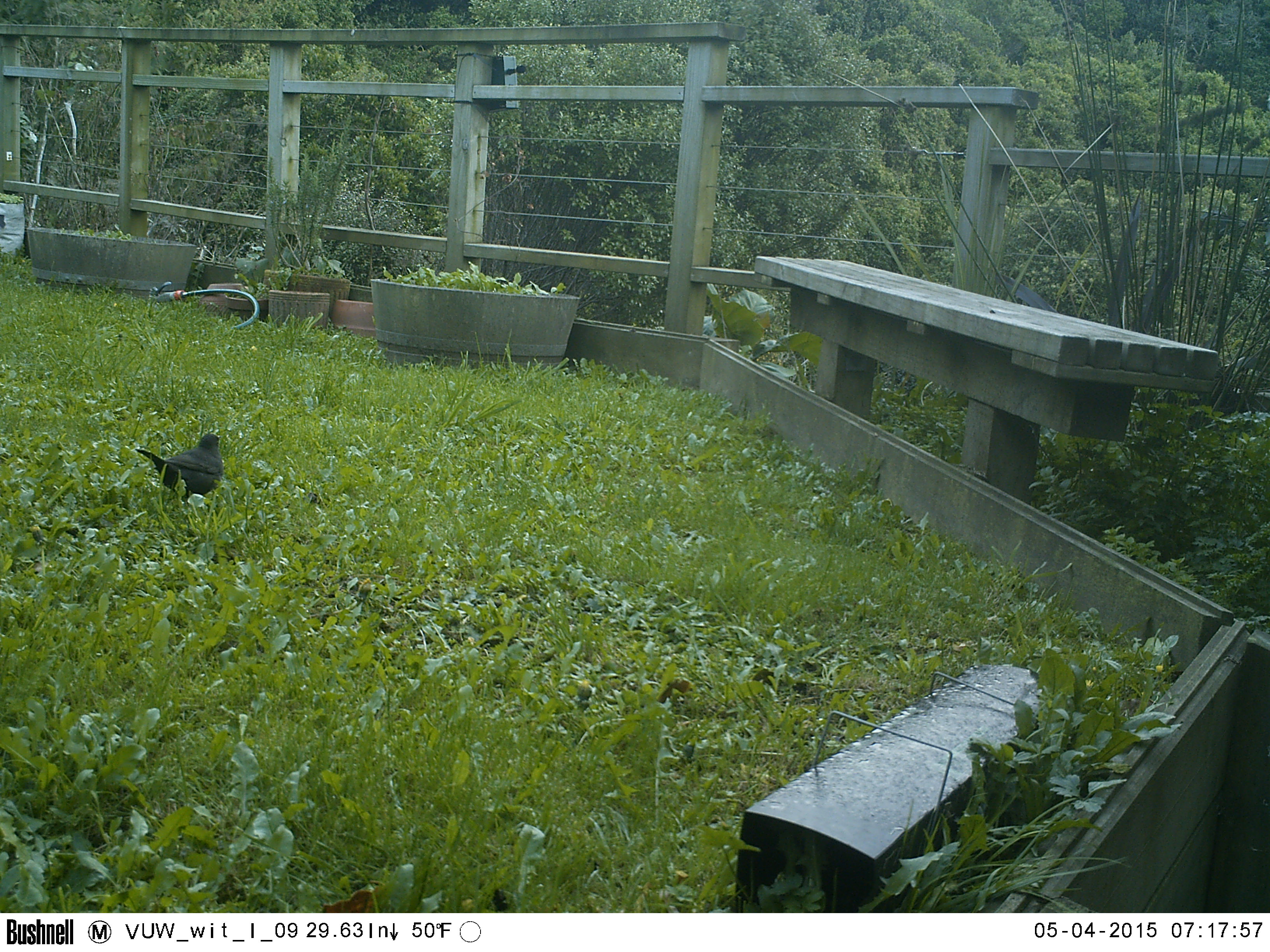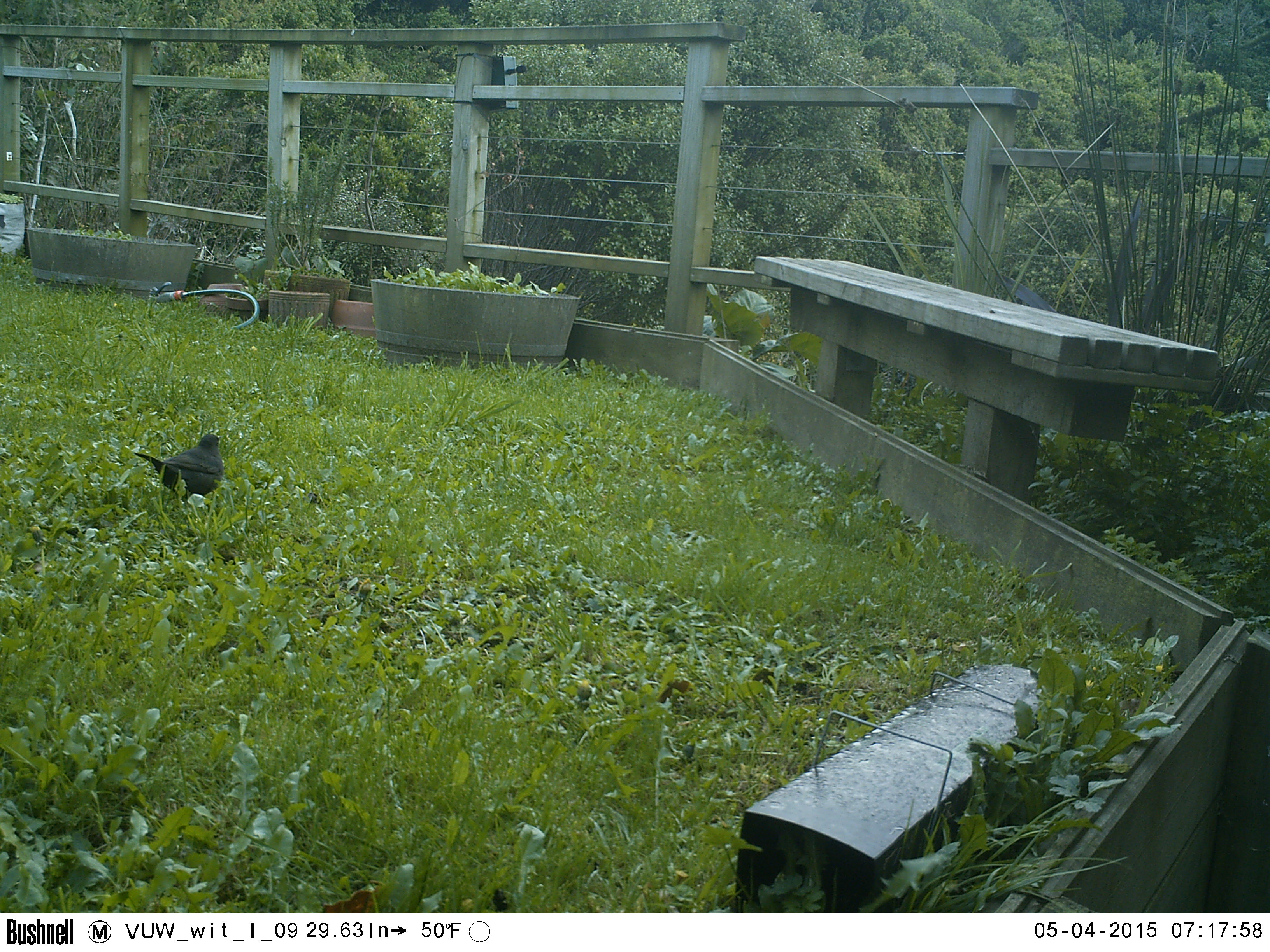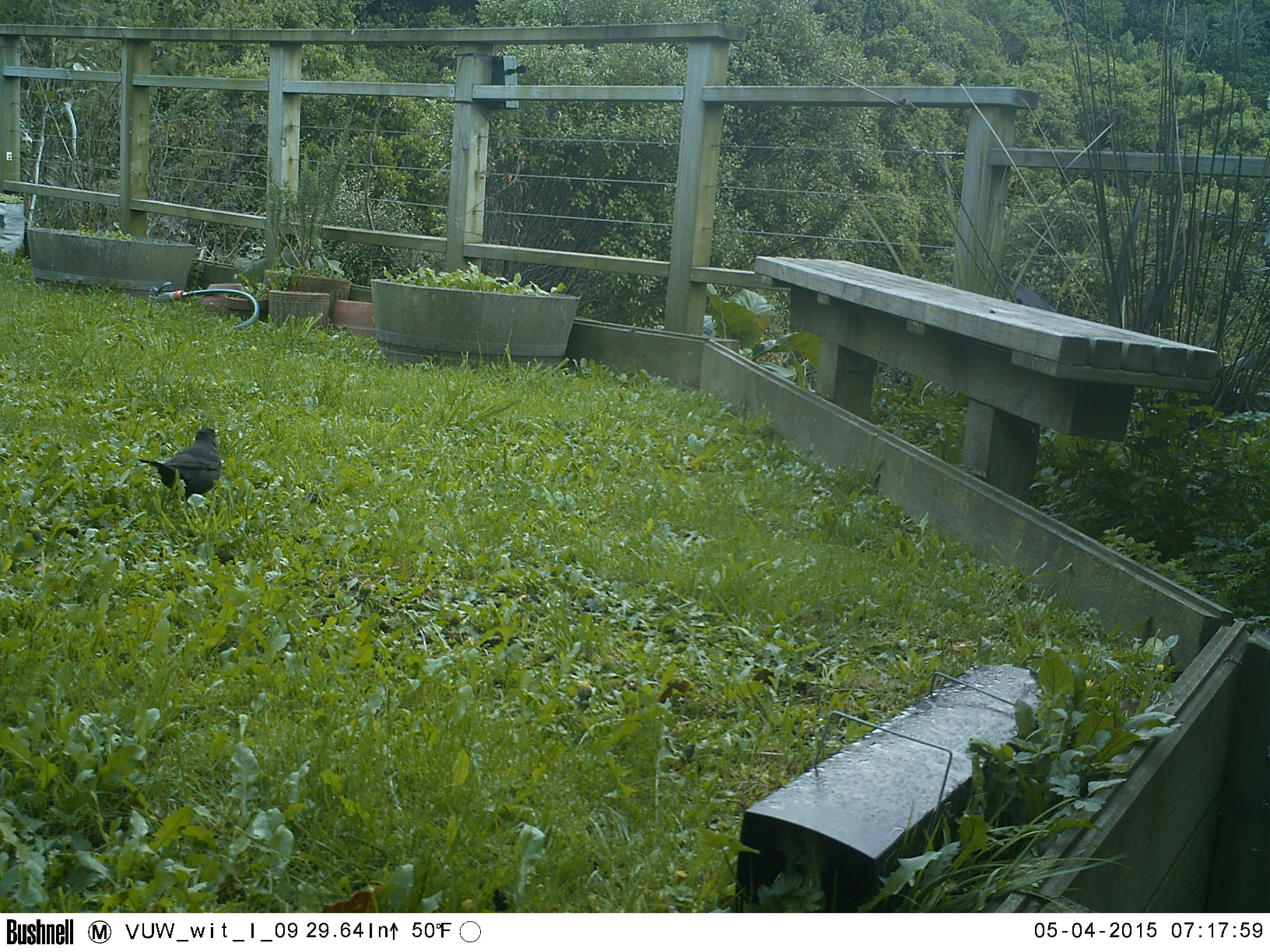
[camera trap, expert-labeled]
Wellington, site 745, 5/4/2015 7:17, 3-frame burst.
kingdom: Animalia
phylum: Chordata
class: Aves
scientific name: Aves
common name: bird